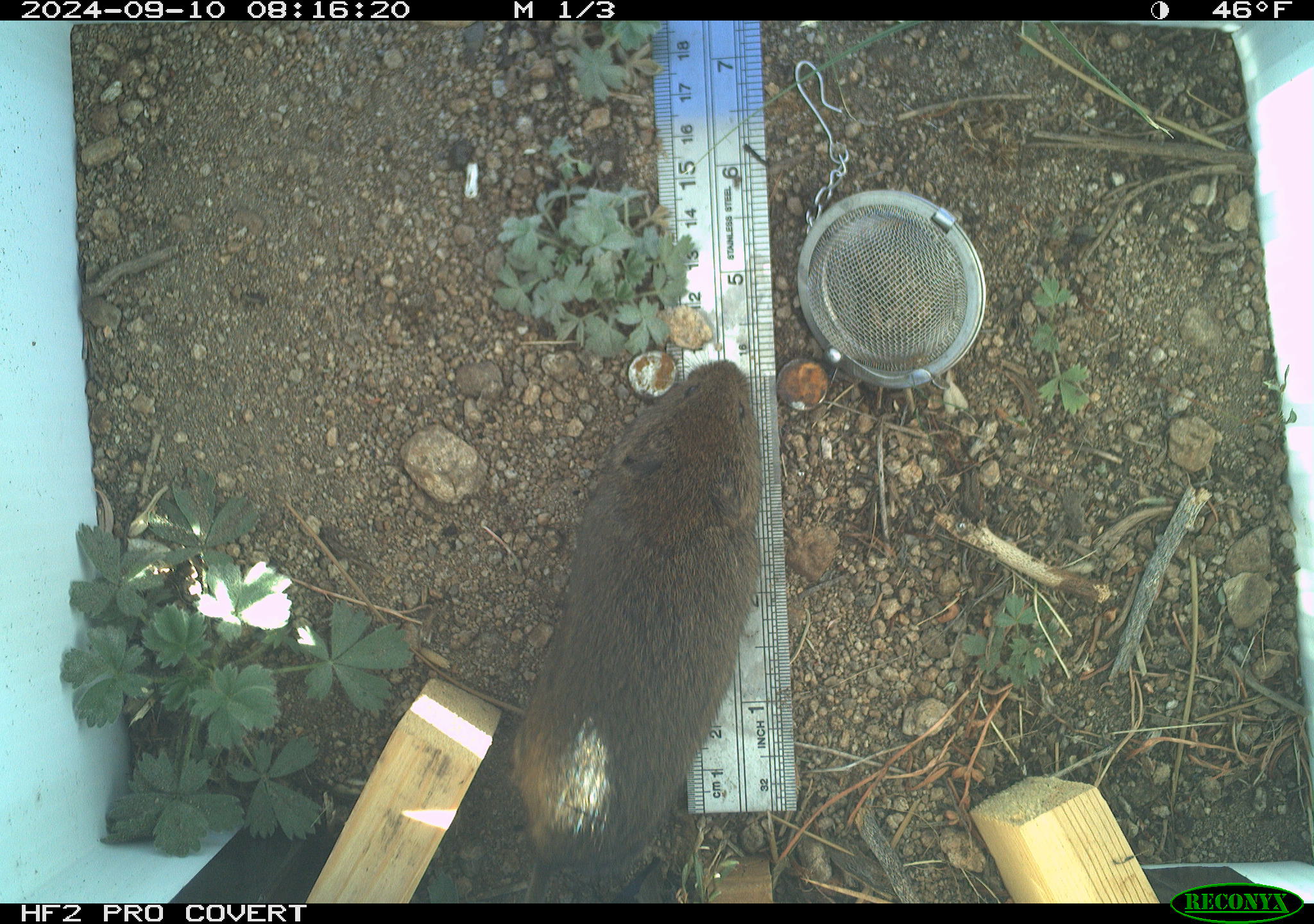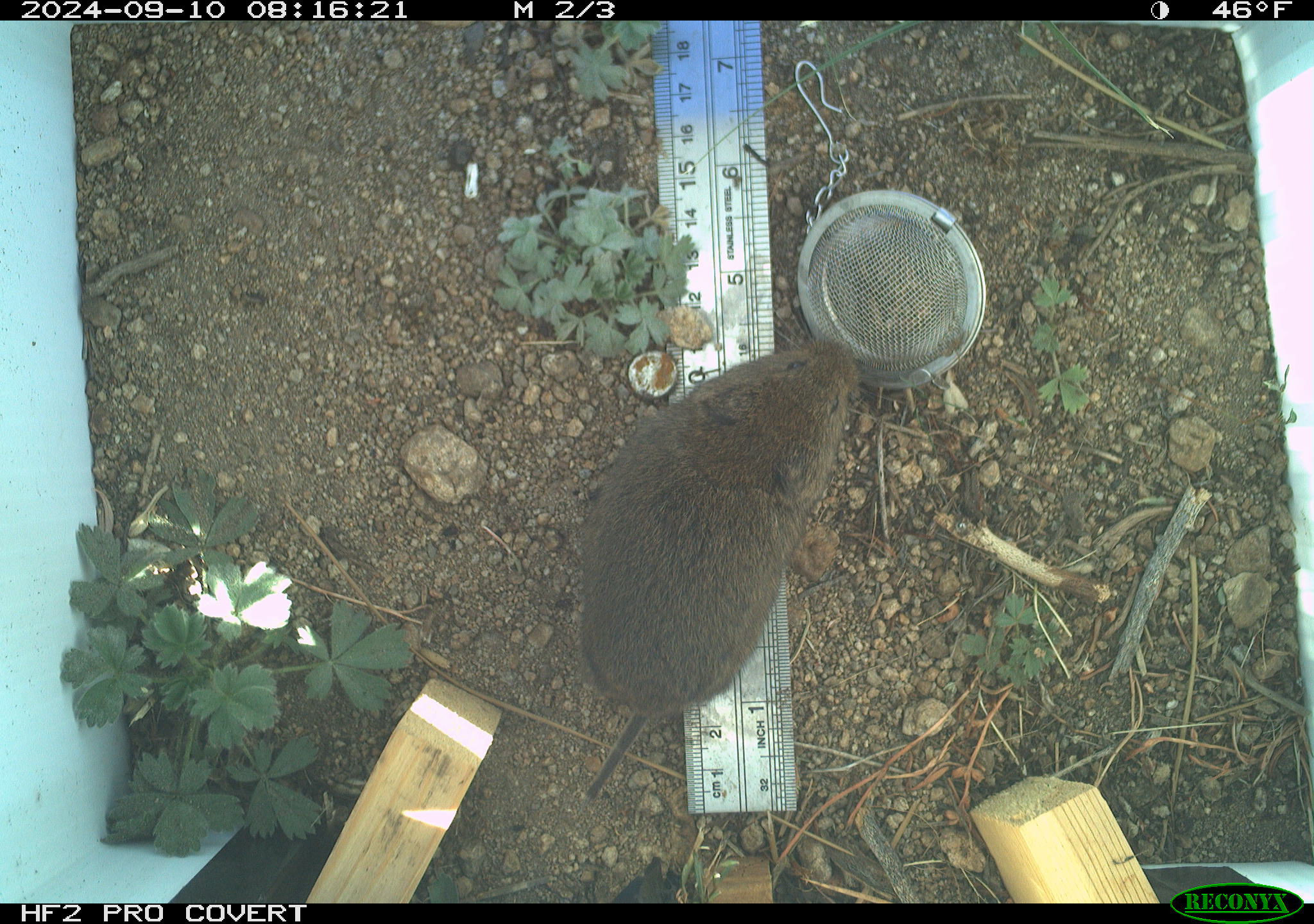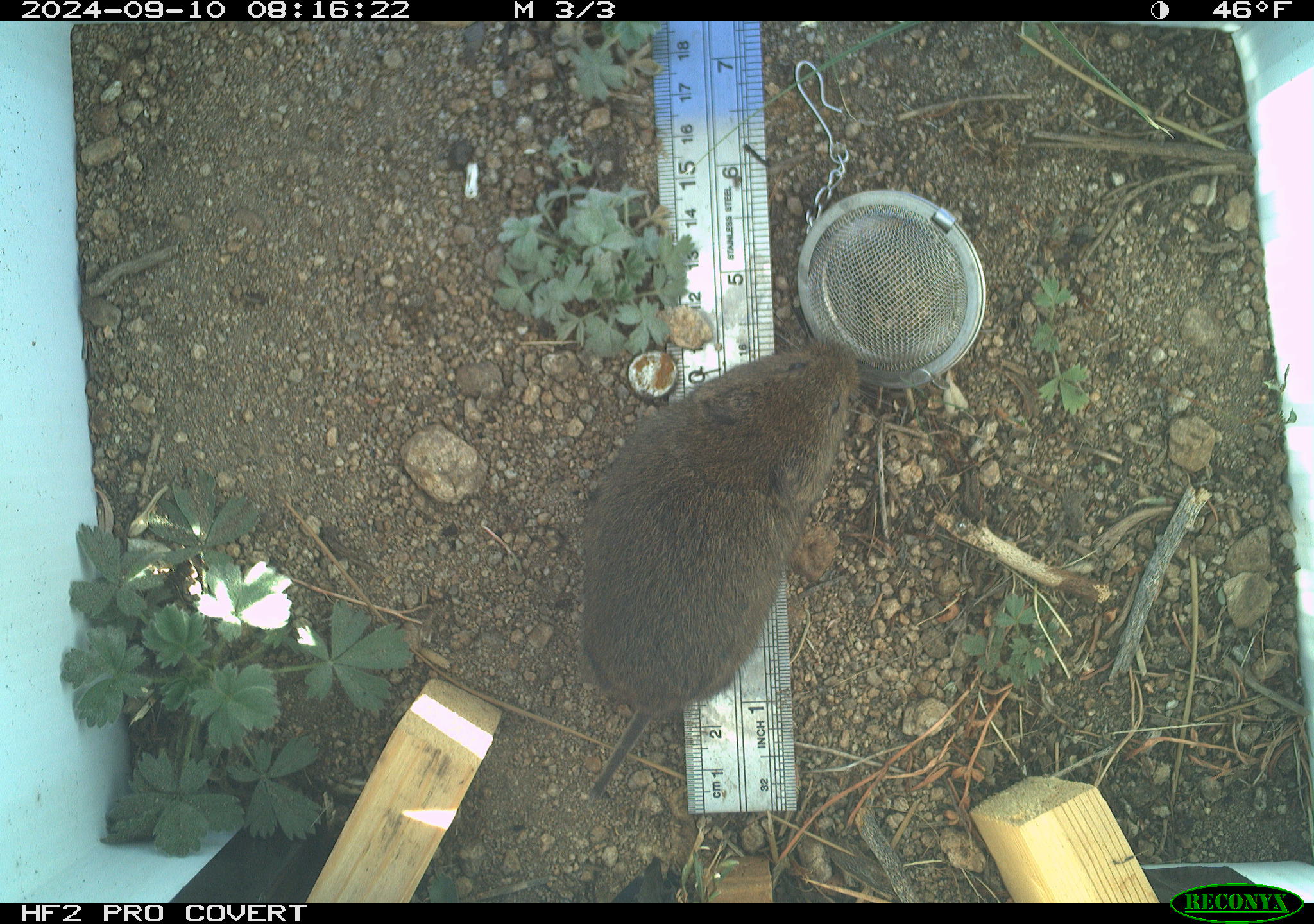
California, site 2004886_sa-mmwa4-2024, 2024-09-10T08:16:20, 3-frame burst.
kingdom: Animalia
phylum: Chordata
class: Mammalia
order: Rodentia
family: Cricetidae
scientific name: Arvicolinae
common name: voles, lemmings, and muskrats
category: arvicolinae subfamily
Arvicolinae subfamily (voles, lemmings, and muskrats) (Arvicolinae).